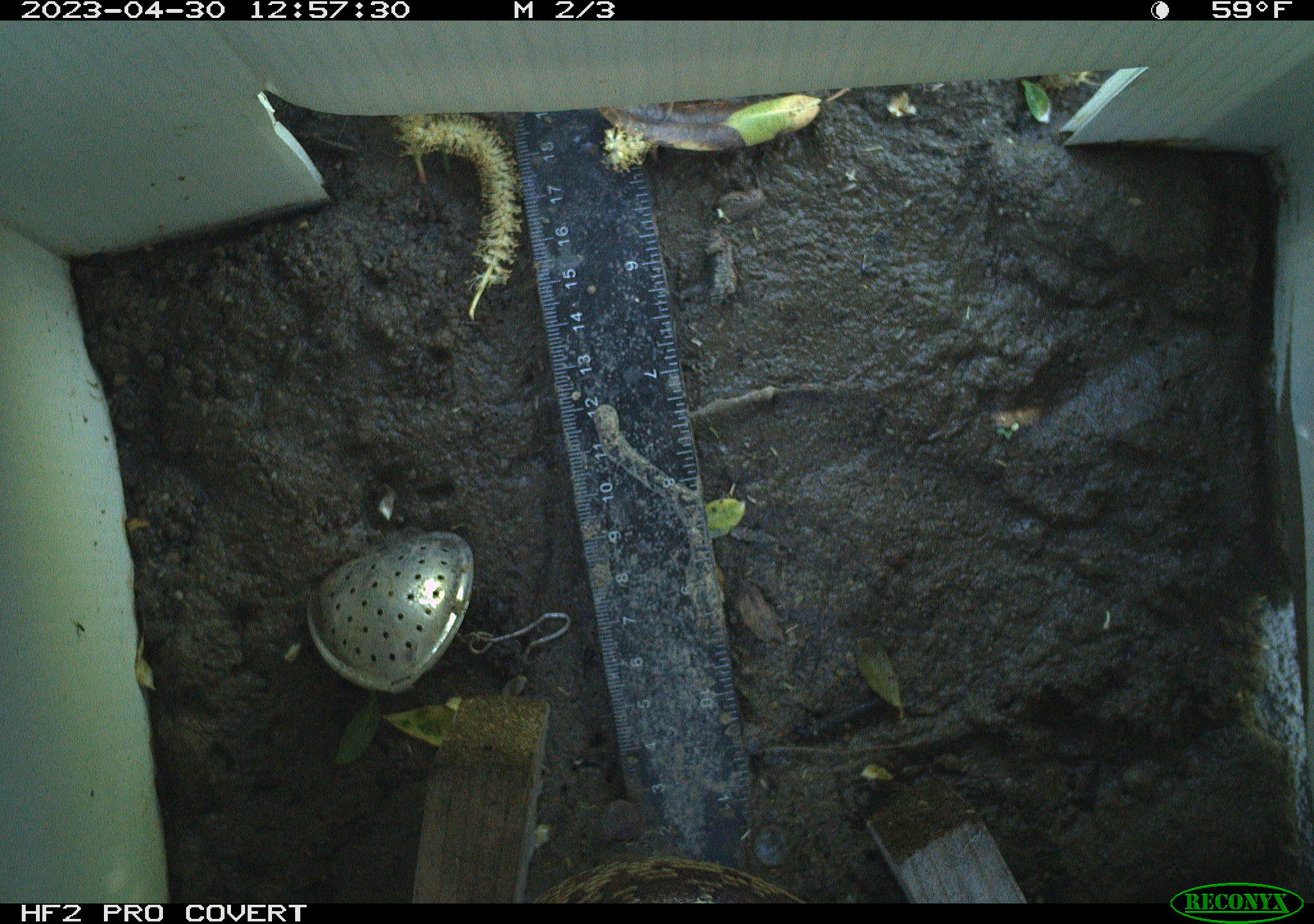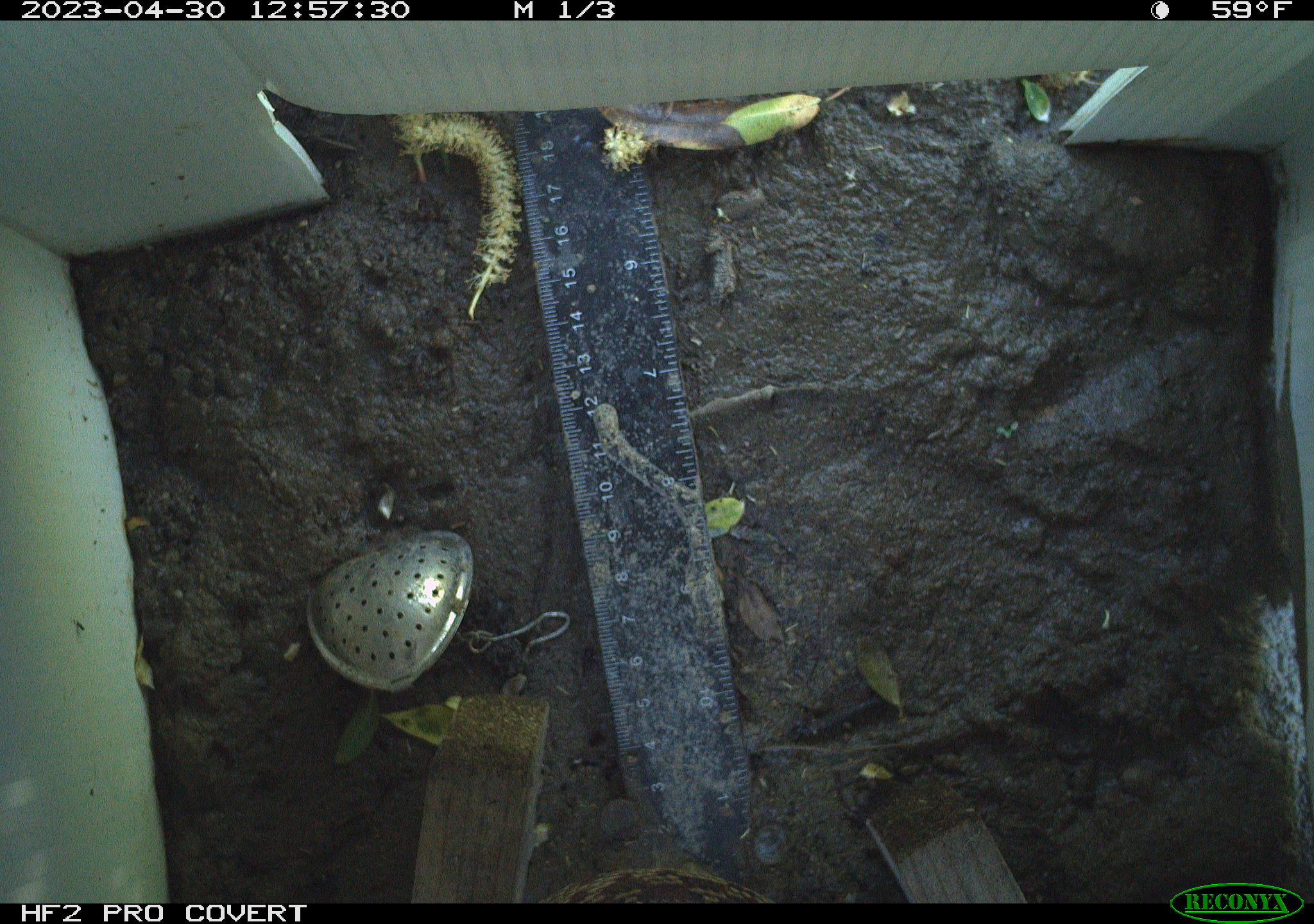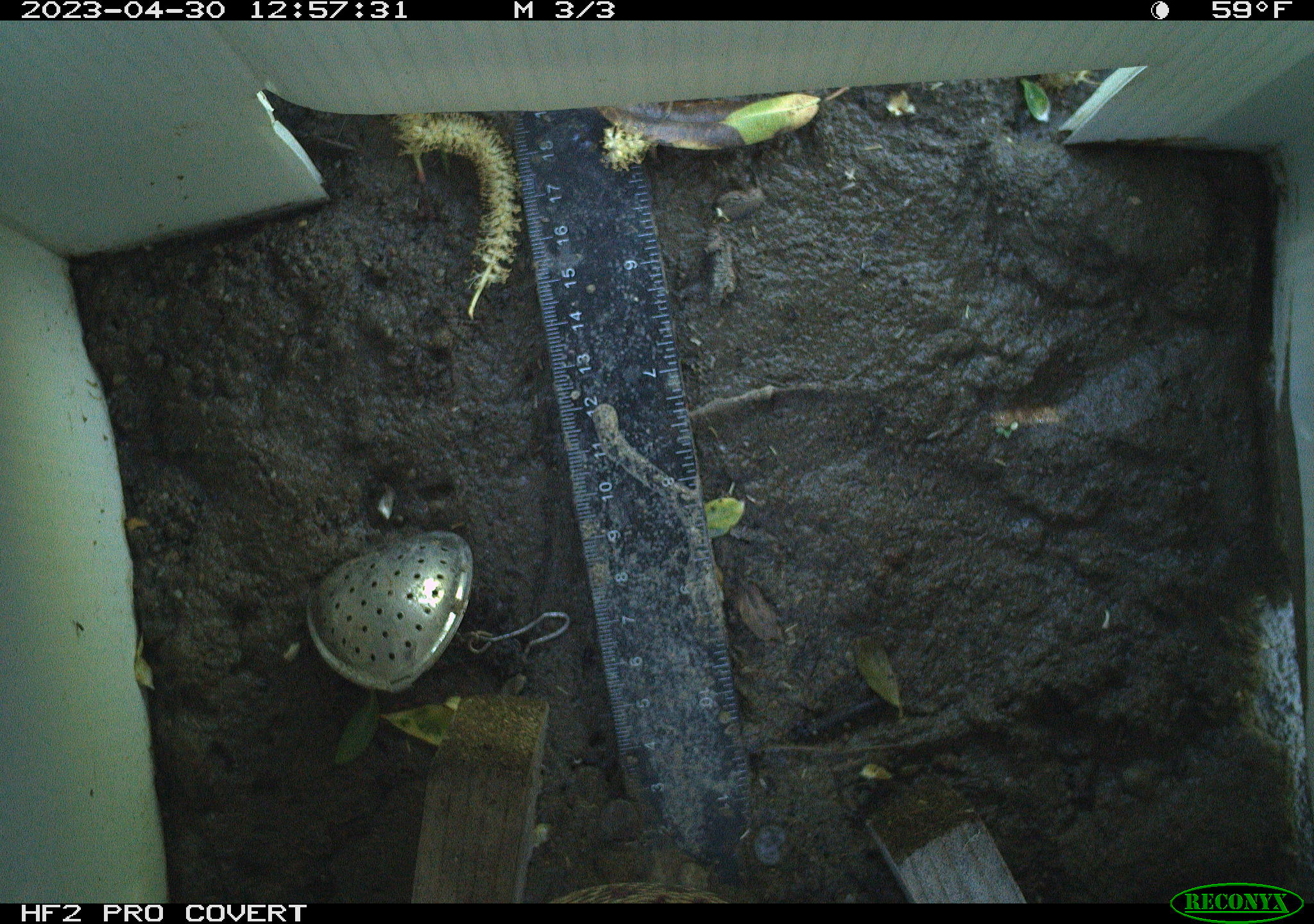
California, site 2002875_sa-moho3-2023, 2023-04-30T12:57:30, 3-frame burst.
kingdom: Animalia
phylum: Chordata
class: Reptilia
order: Squamata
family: Colubridae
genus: Pituophis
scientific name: Pituophis catenifer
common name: gophersnake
Gophersnake (Pituophis catenifer).